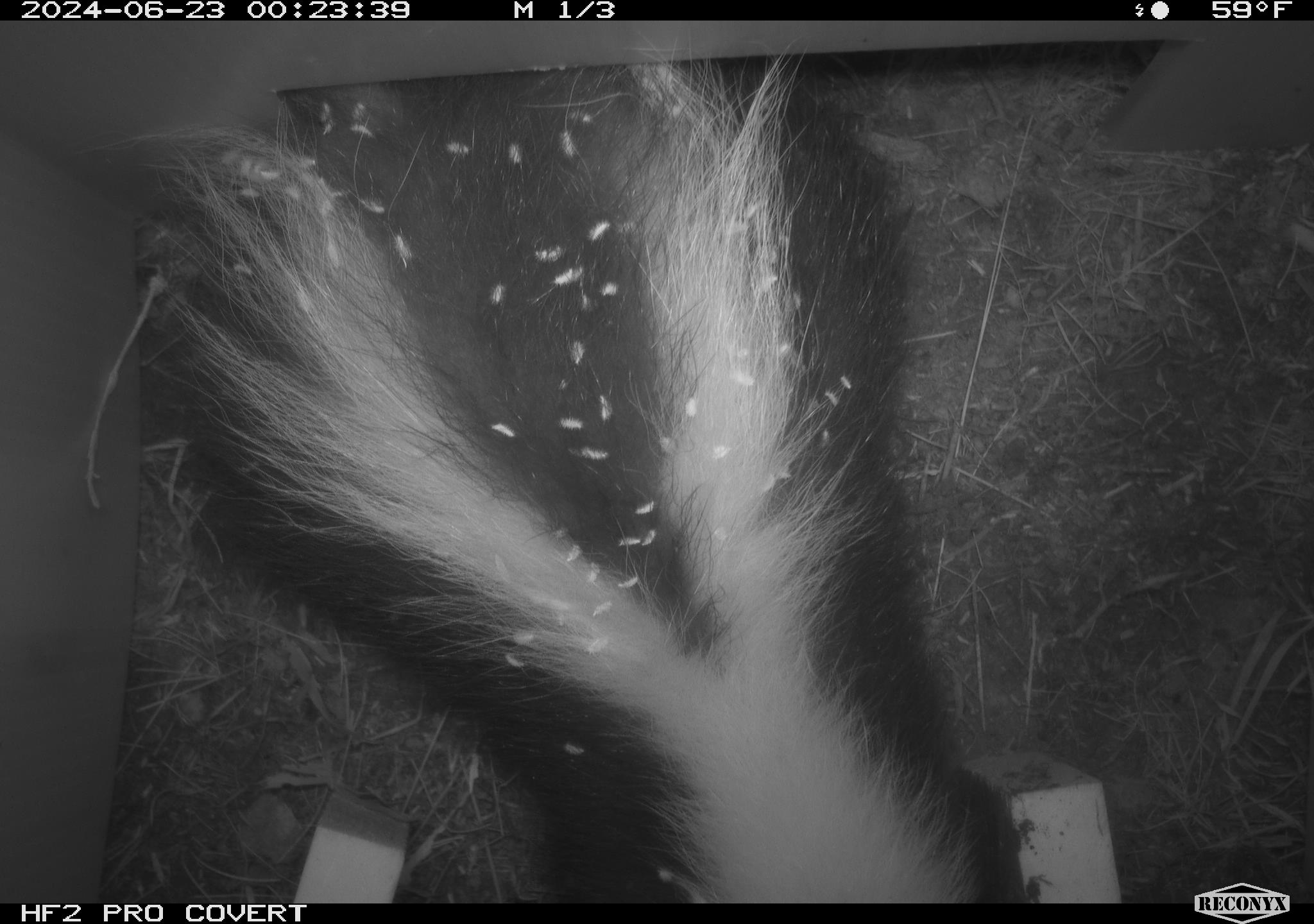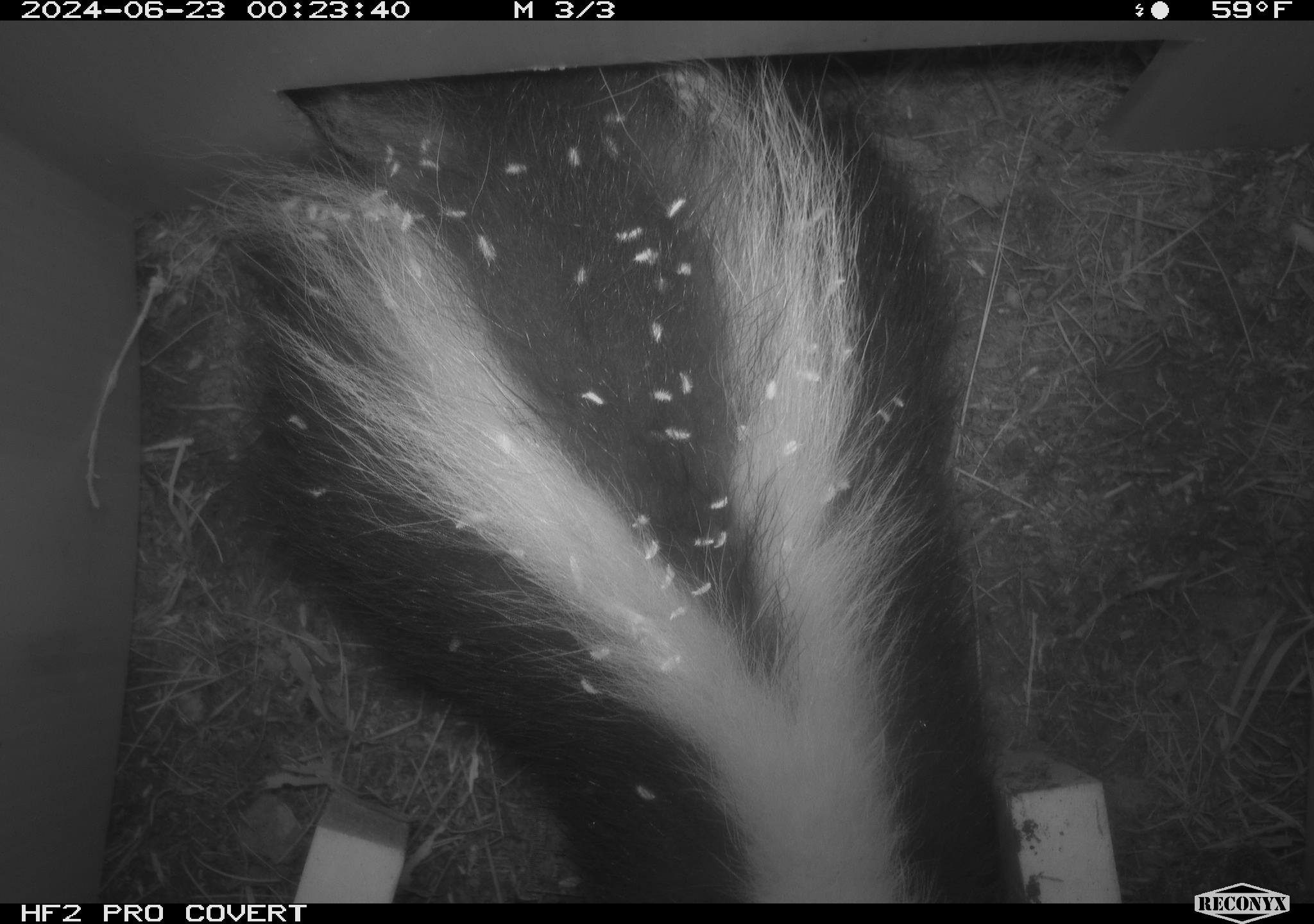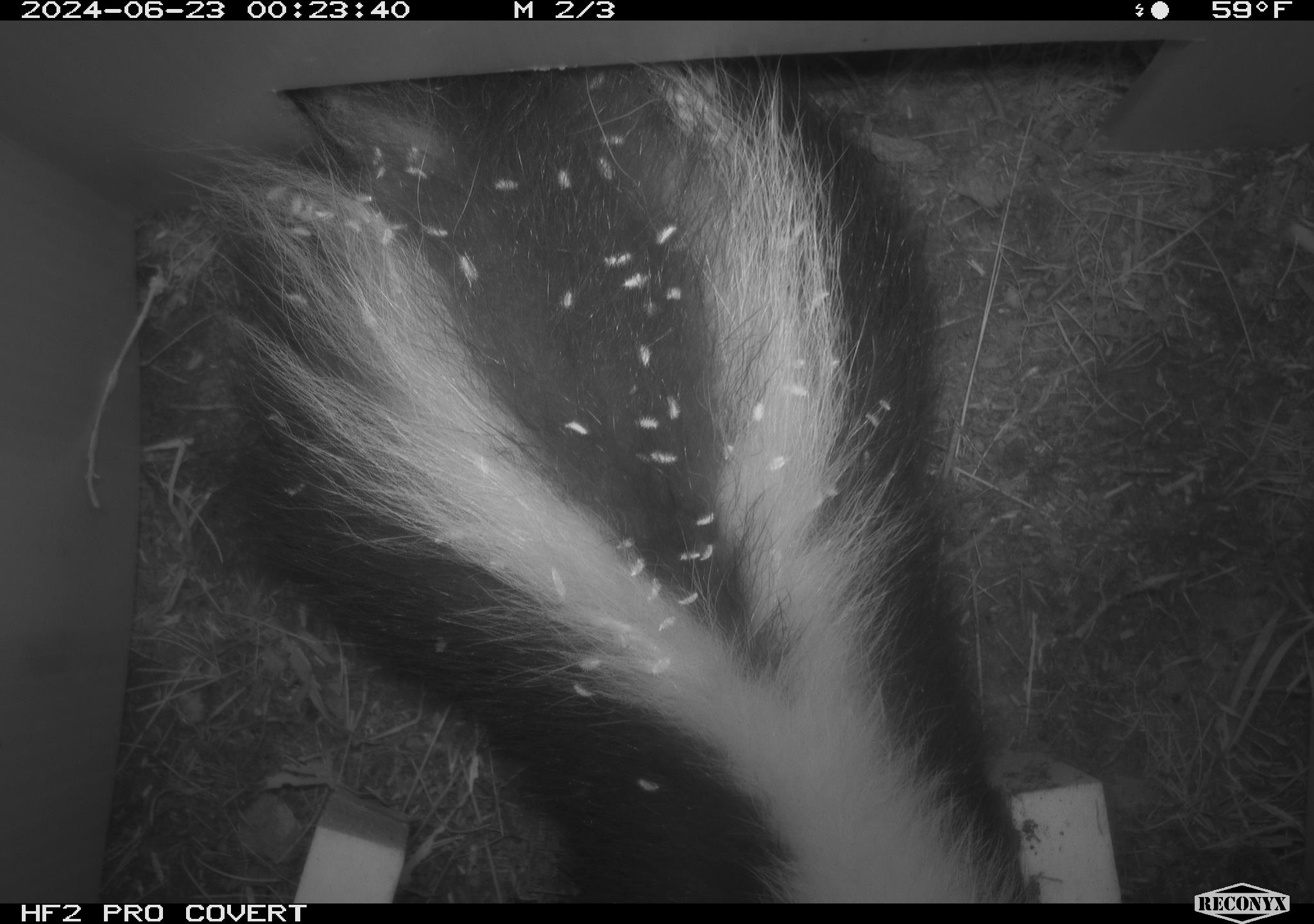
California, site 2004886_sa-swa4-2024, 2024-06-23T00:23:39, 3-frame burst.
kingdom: Animalia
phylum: Chordata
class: Mammalia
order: Carnivora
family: Mephitidae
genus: Mephitis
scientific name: Mephitis mephitis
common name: striped skunk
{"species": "striped skunk (Mephitis mephitis)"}